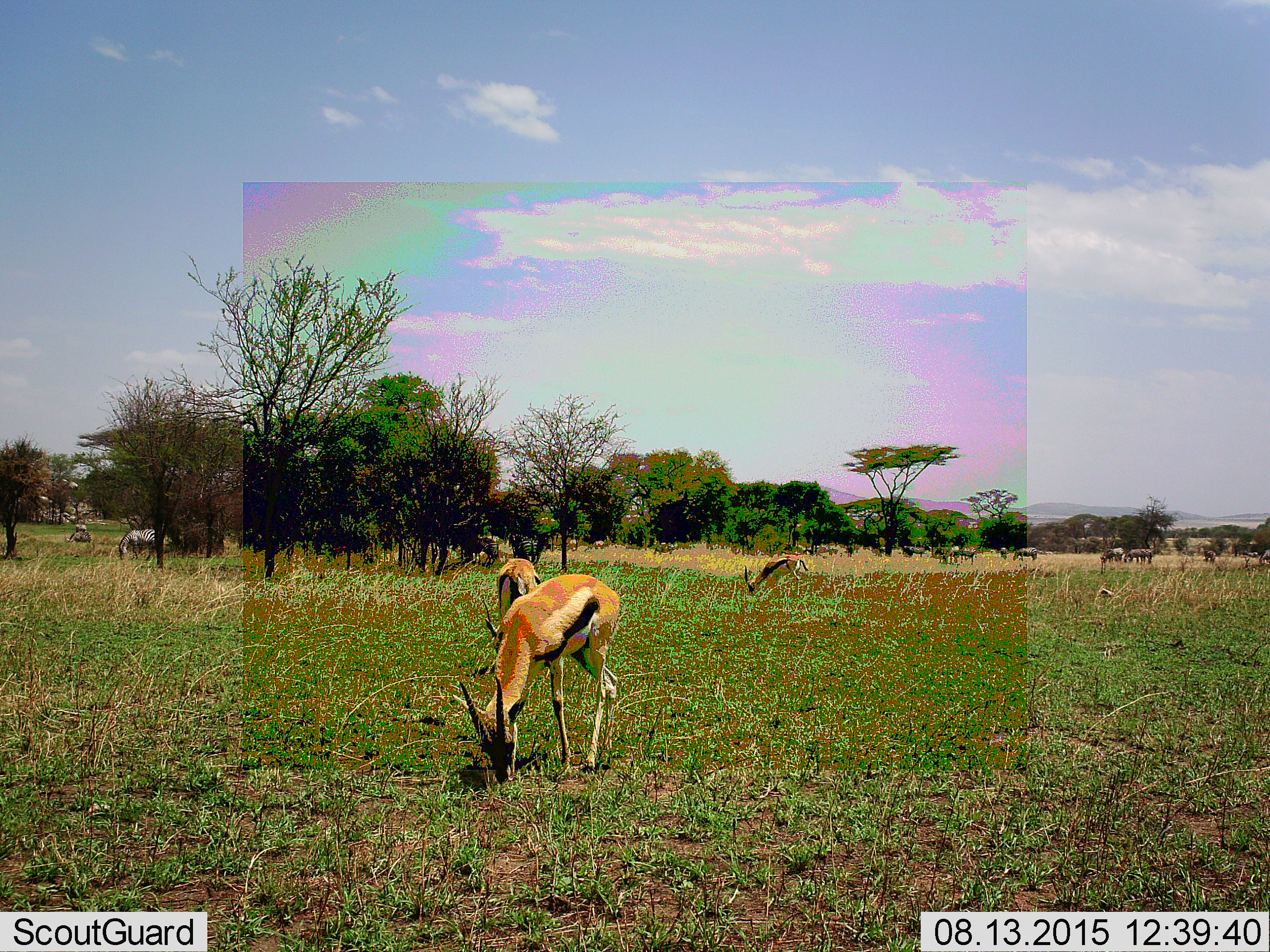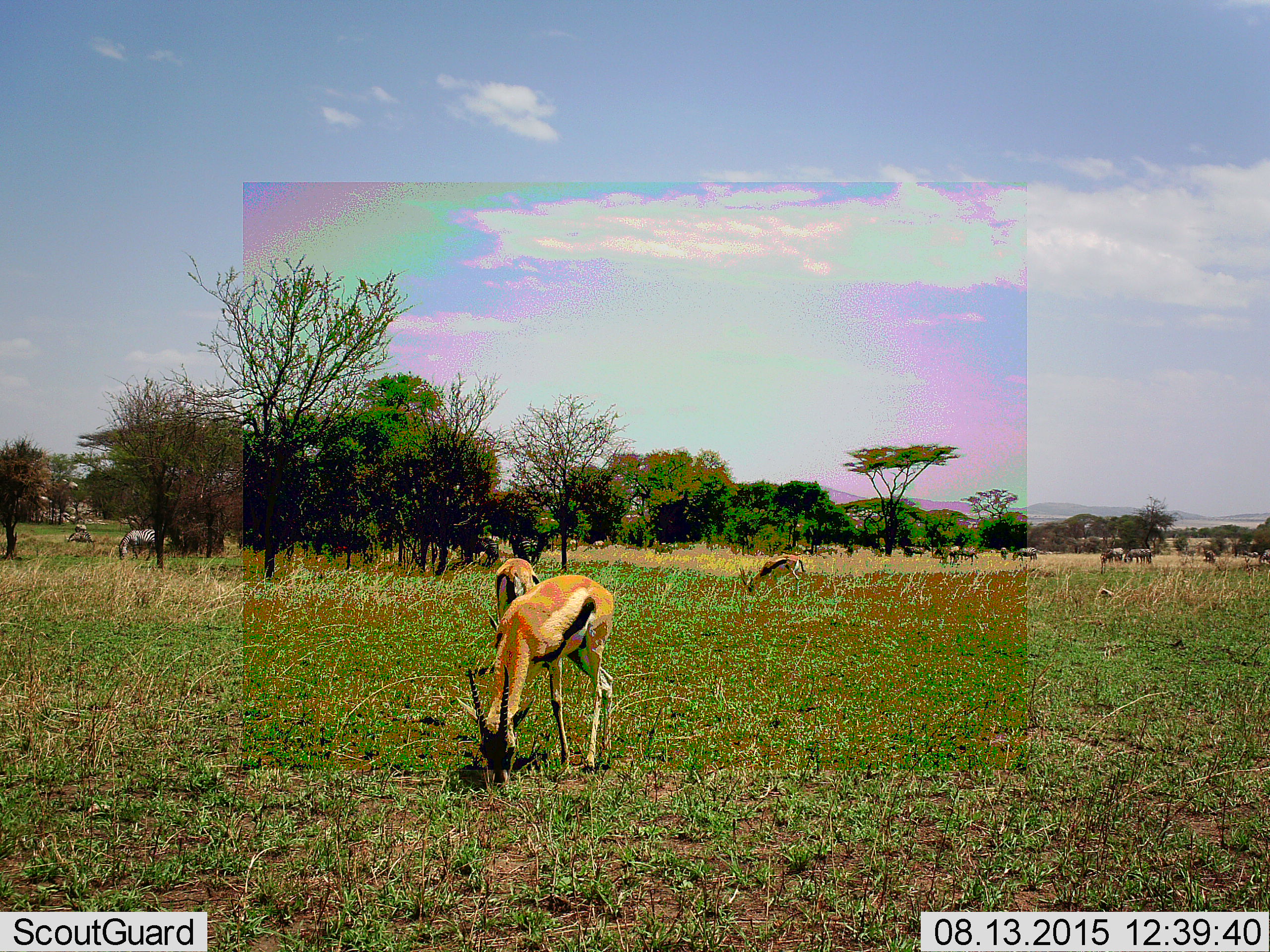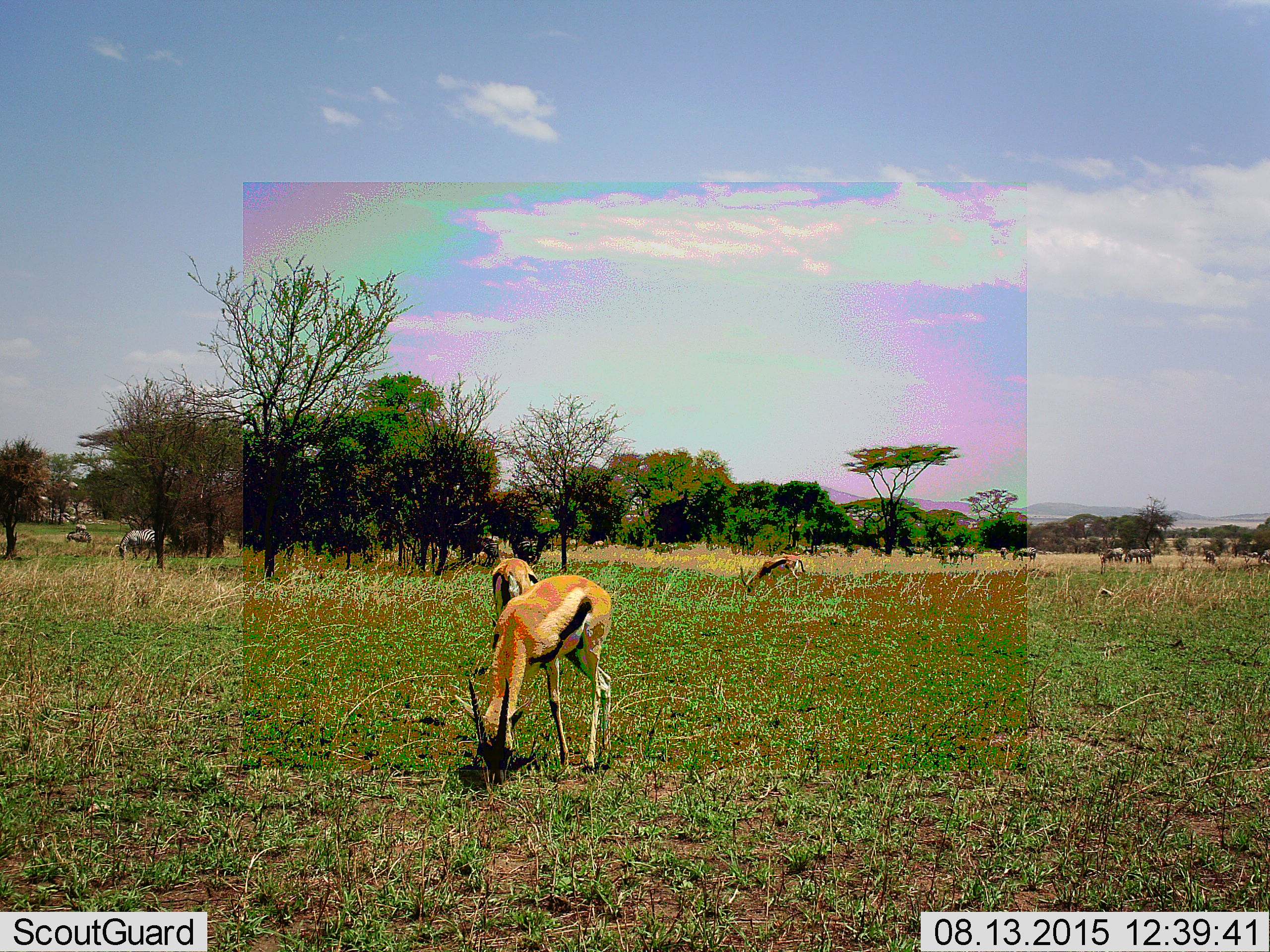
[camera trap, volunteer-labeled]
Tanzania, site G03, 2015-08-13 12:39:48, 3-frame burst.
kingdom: Animalia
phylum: Chordata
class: Mammalia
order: Artiodactyla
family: Bovidae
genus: Eudorcas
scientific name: Eudorcas thomsonii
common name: thomson's gazelle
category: gazellethomsons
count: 3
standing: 12%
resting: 0%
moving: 6%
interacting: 0%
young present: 0%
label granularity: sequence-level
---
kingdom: Animalia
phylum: Chordata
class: Mammalia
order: Perissodactyla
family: Equidae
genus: Equus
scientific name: Equus quagga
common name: plains zebra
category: zebra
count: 6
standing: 47%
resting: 12%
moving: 18%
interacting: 12%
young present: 0%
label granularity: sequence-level